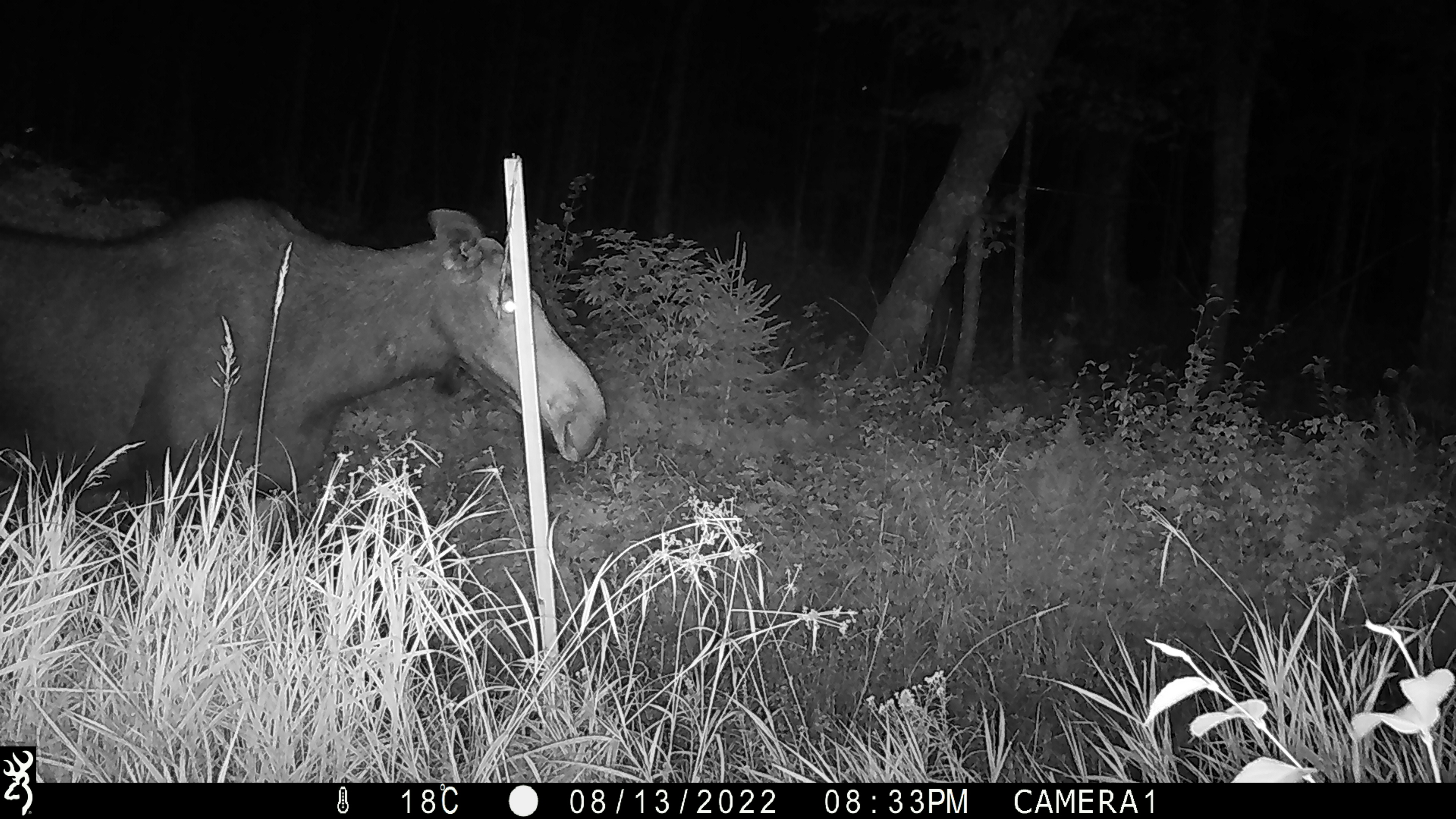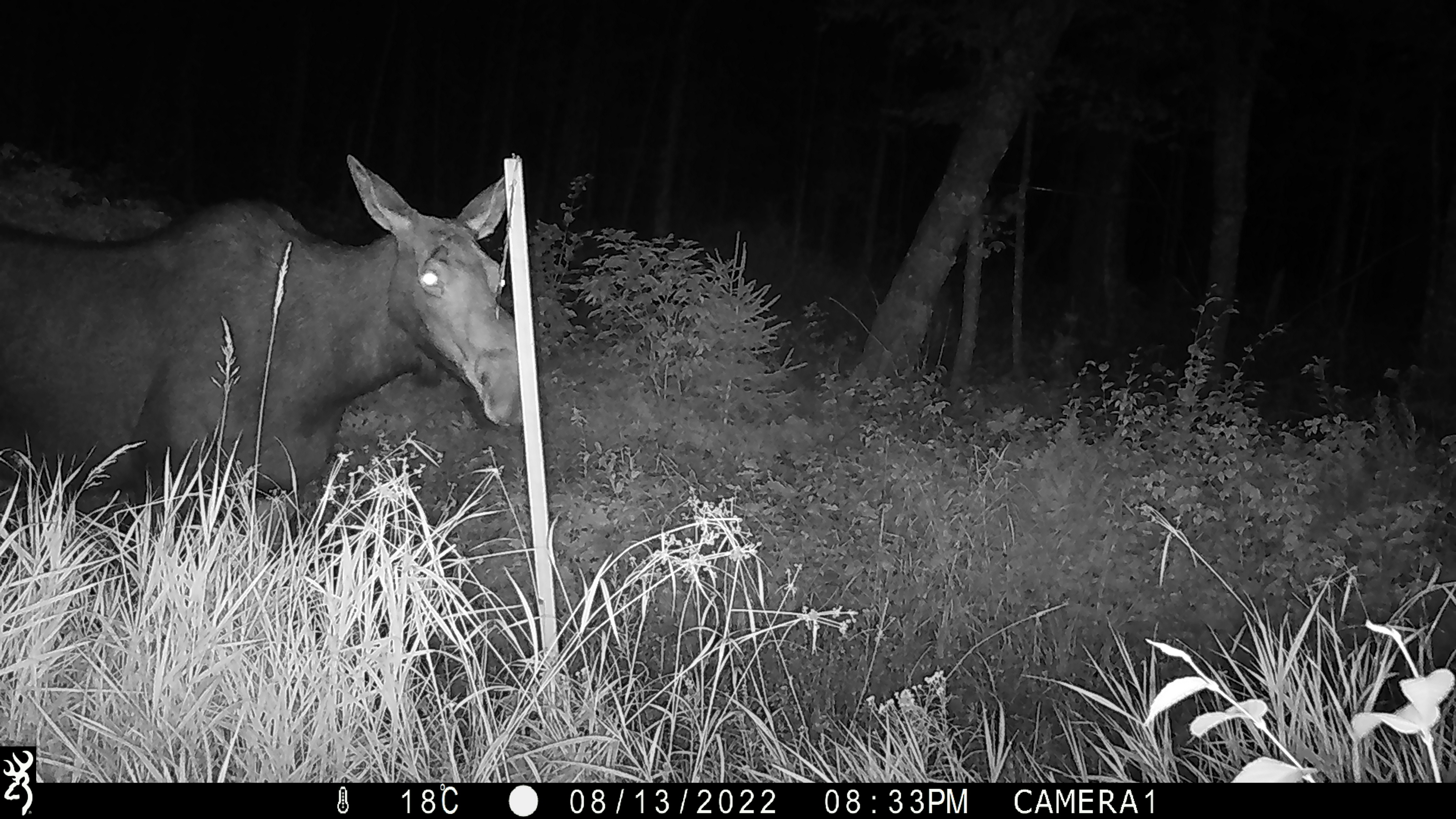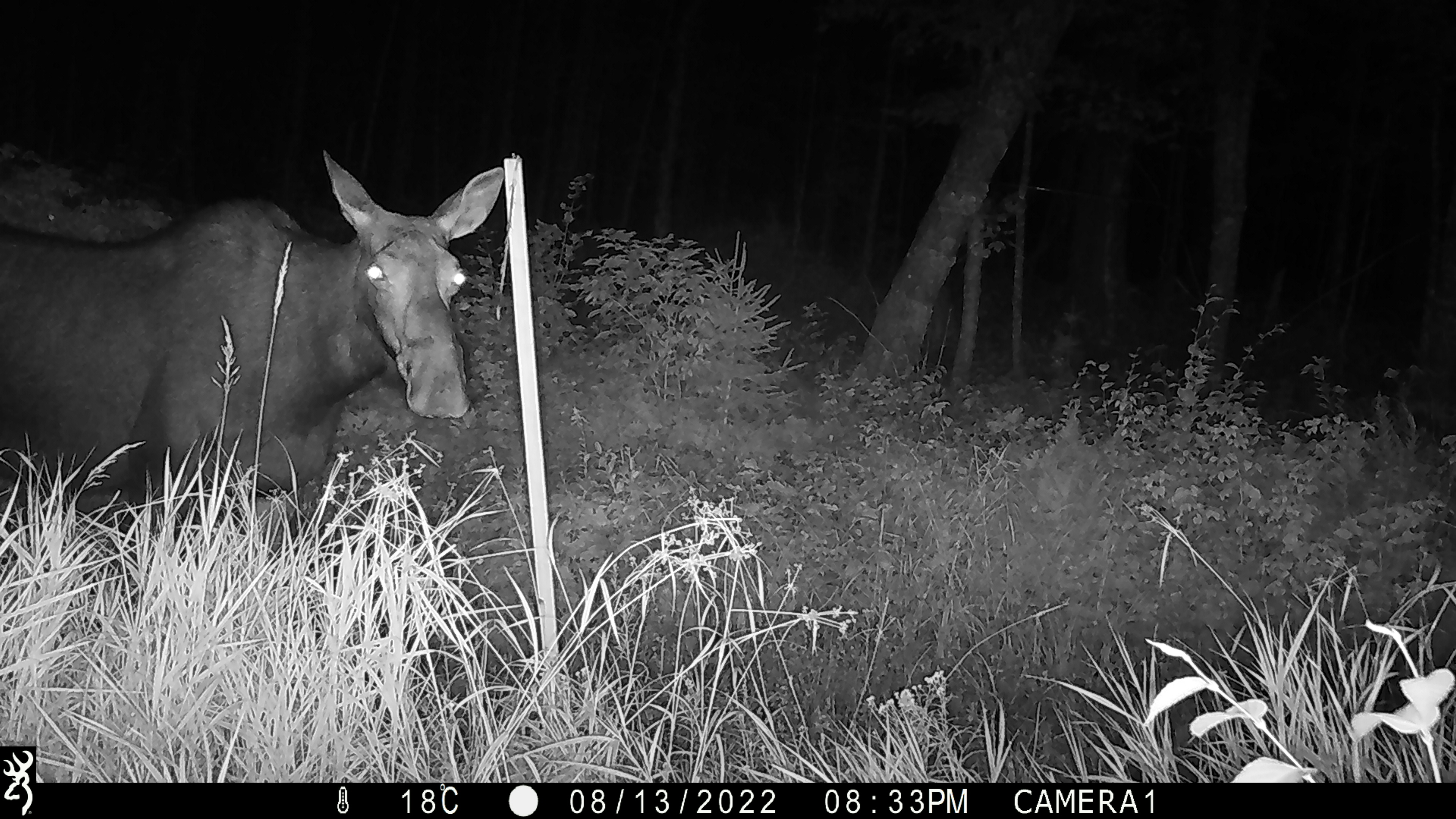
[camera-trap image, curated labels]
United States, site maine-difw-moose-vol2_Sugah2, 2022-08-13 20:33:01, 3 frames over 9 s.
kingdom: Animalia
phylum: Chordata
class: Mammalia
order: Artiodactyla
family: Cervidae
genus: Alces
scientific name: Alces alces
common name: moose